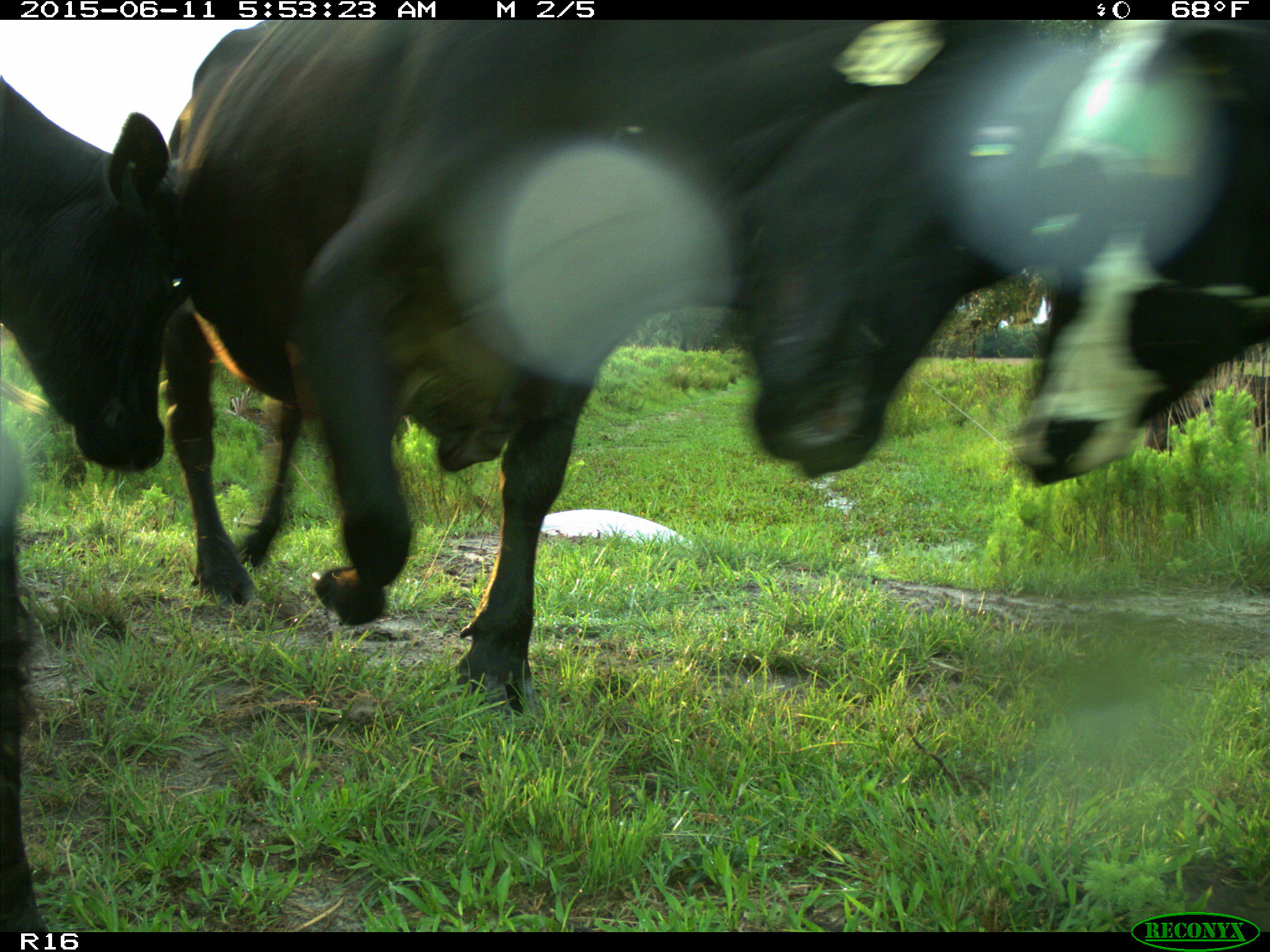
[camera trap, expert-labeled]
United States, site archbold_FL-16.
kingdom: Animalia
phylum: Chordata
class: Mammalia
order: Artiodactyla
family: Bovidae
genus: Bos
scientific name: Bos taurus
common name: domestic cow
Bos taurus (domestic cow).